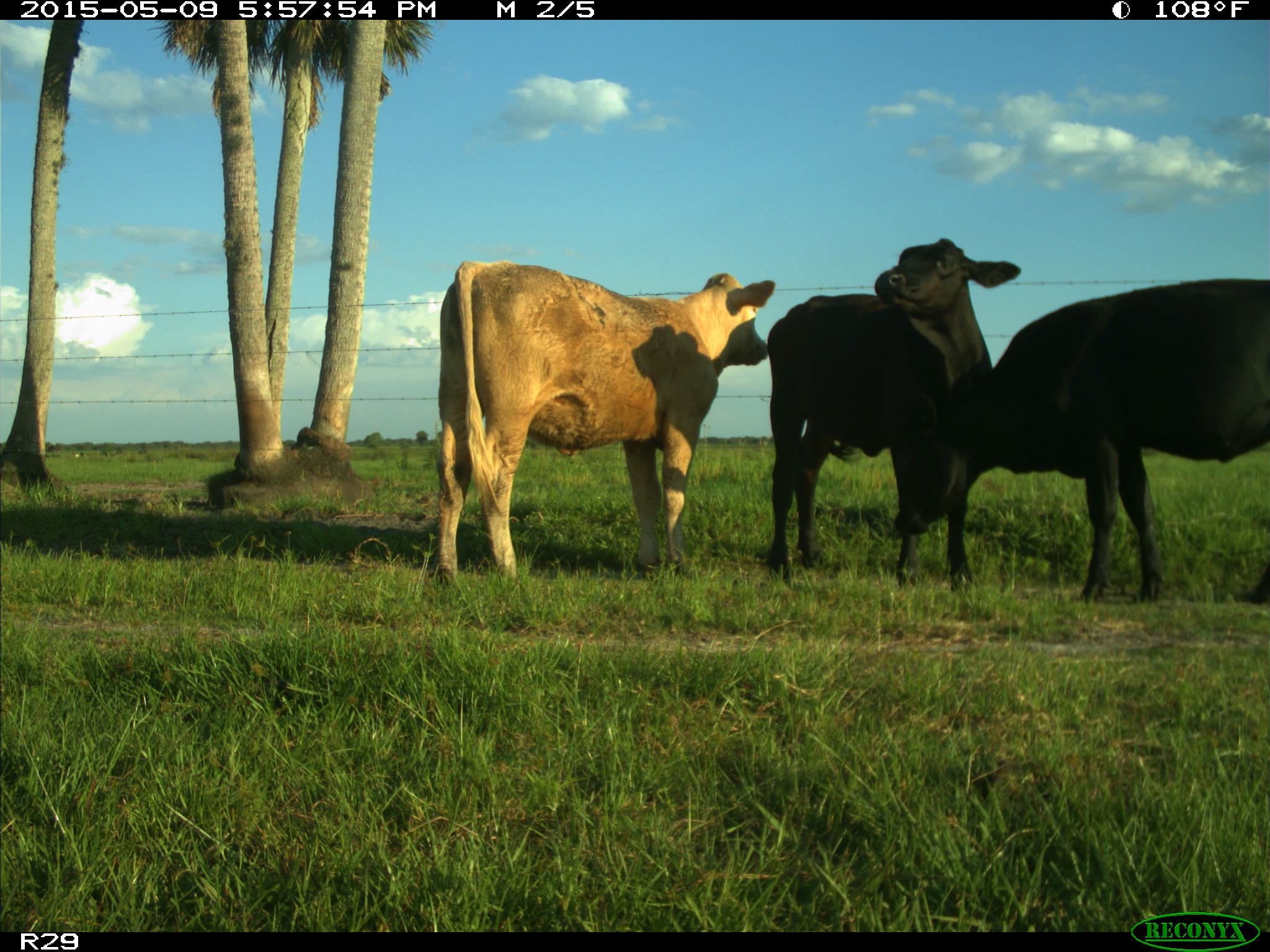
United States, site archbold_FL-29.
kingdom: Animalia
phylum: Chordata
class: Mammalia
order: Artiodactyla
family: Bovidae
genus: Bos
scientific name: Bos taurus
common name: domestic cow